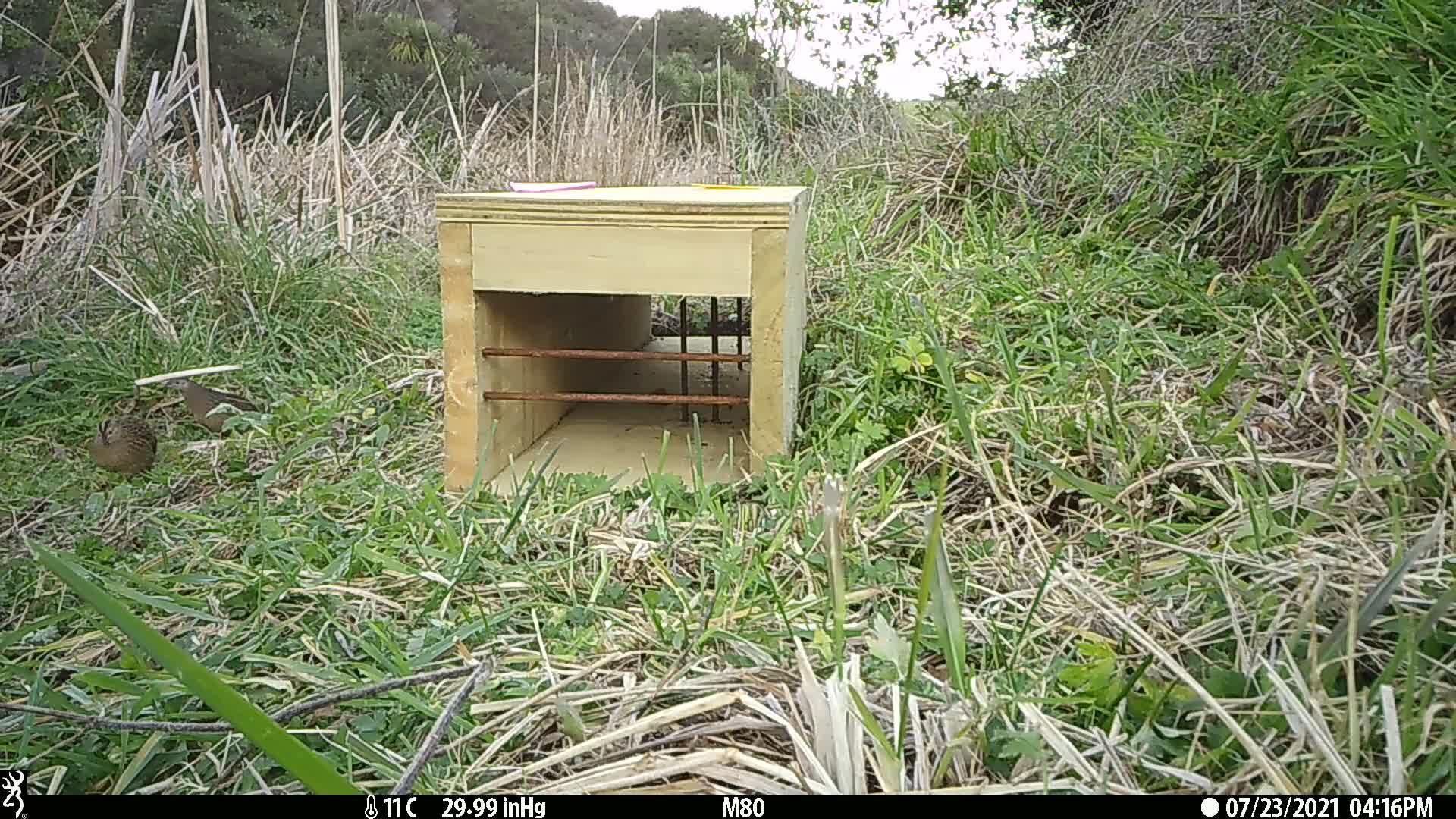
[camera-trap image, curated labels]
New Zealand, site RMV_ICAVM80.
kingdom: Animalia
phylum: Chordata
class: Aves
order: Galliformes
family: Phasianidae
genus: Synoicus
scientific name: Synoicus ypsilophorus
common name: brown quail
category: quail brown